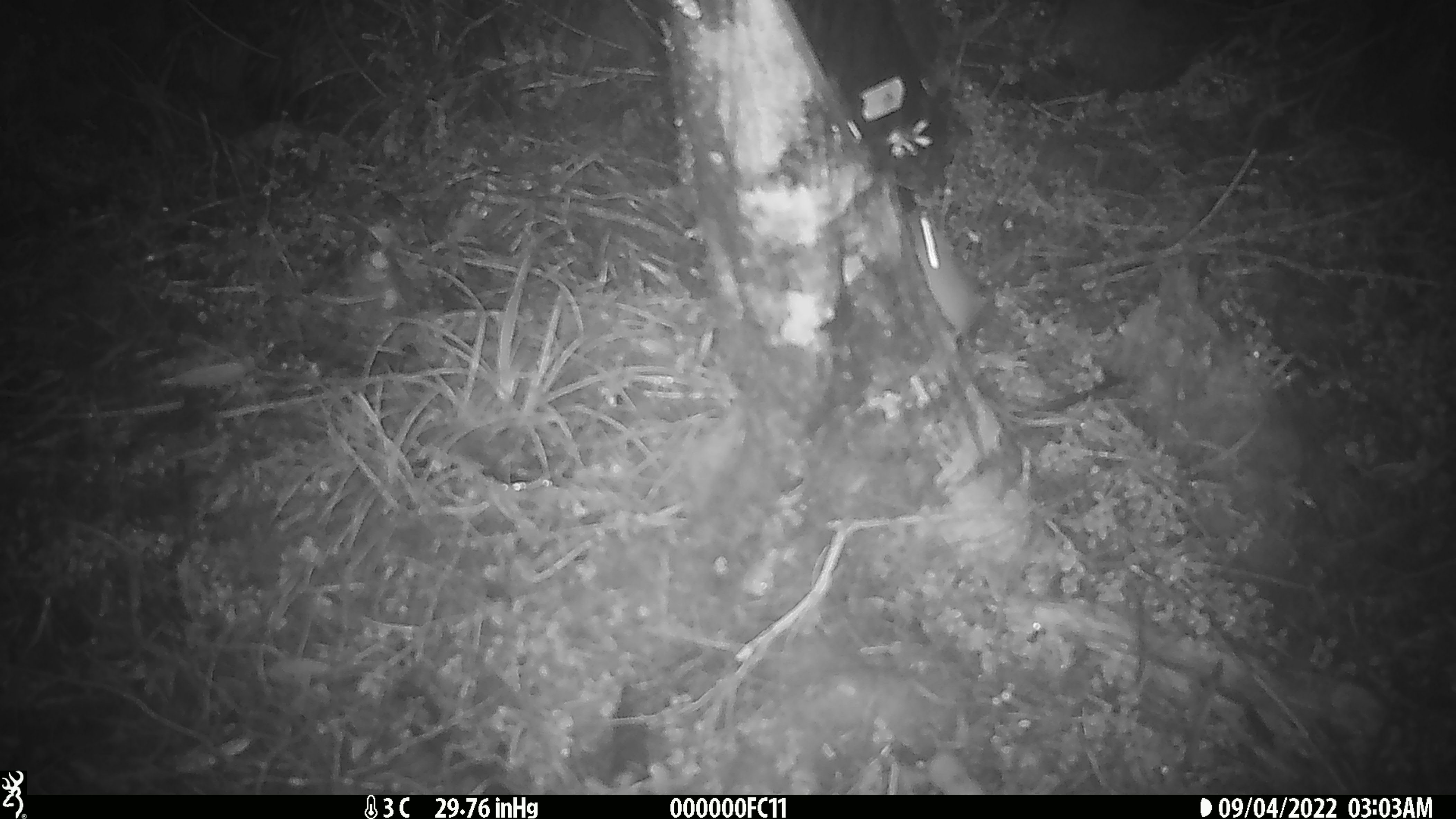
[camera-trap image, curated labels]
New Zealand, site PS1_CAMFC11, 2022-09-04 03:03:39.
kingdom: Animalia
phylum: Chordata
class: Mammalia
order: Rodentia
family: Muridae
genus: Mus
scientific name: Mus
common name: mouse